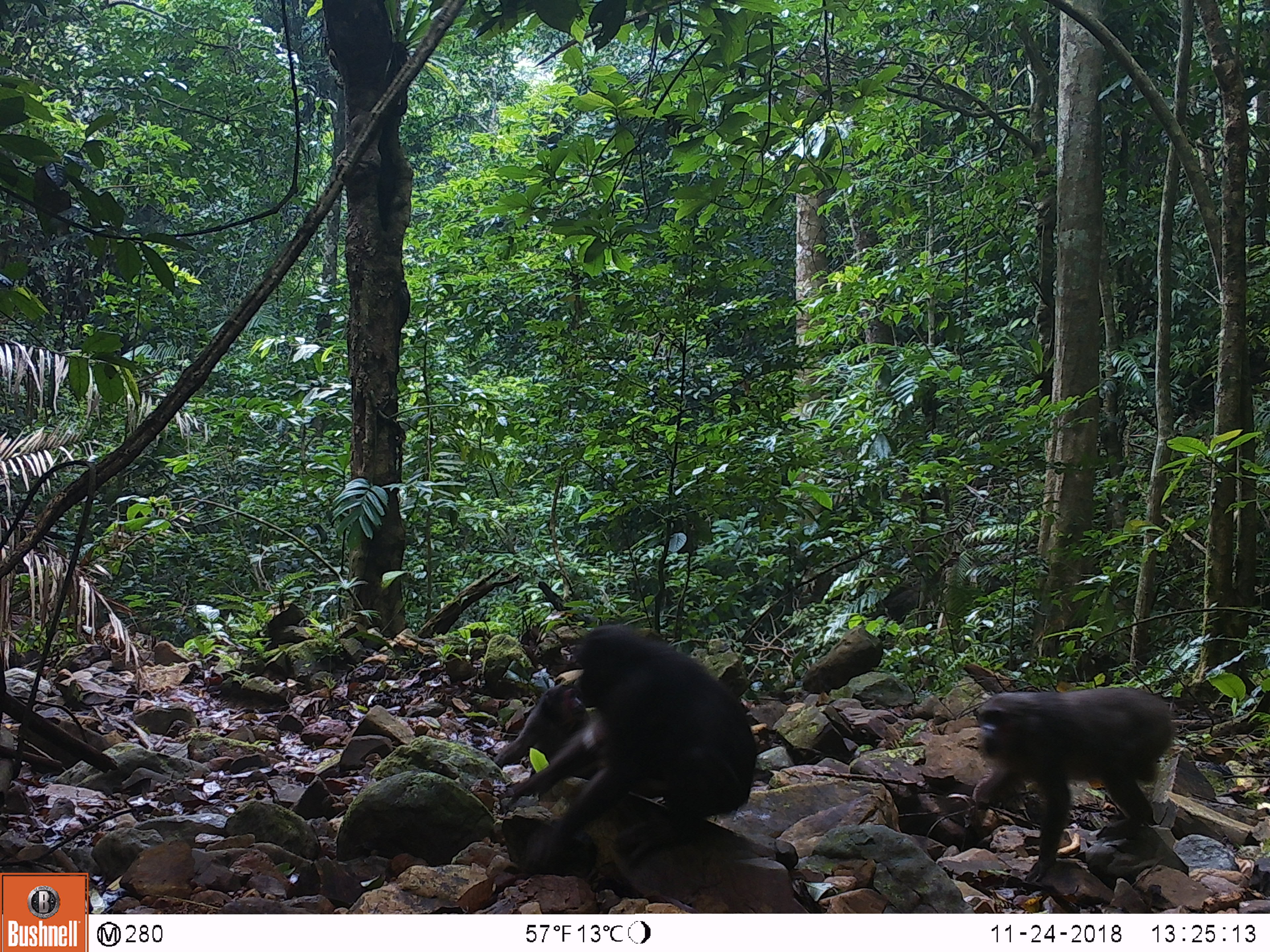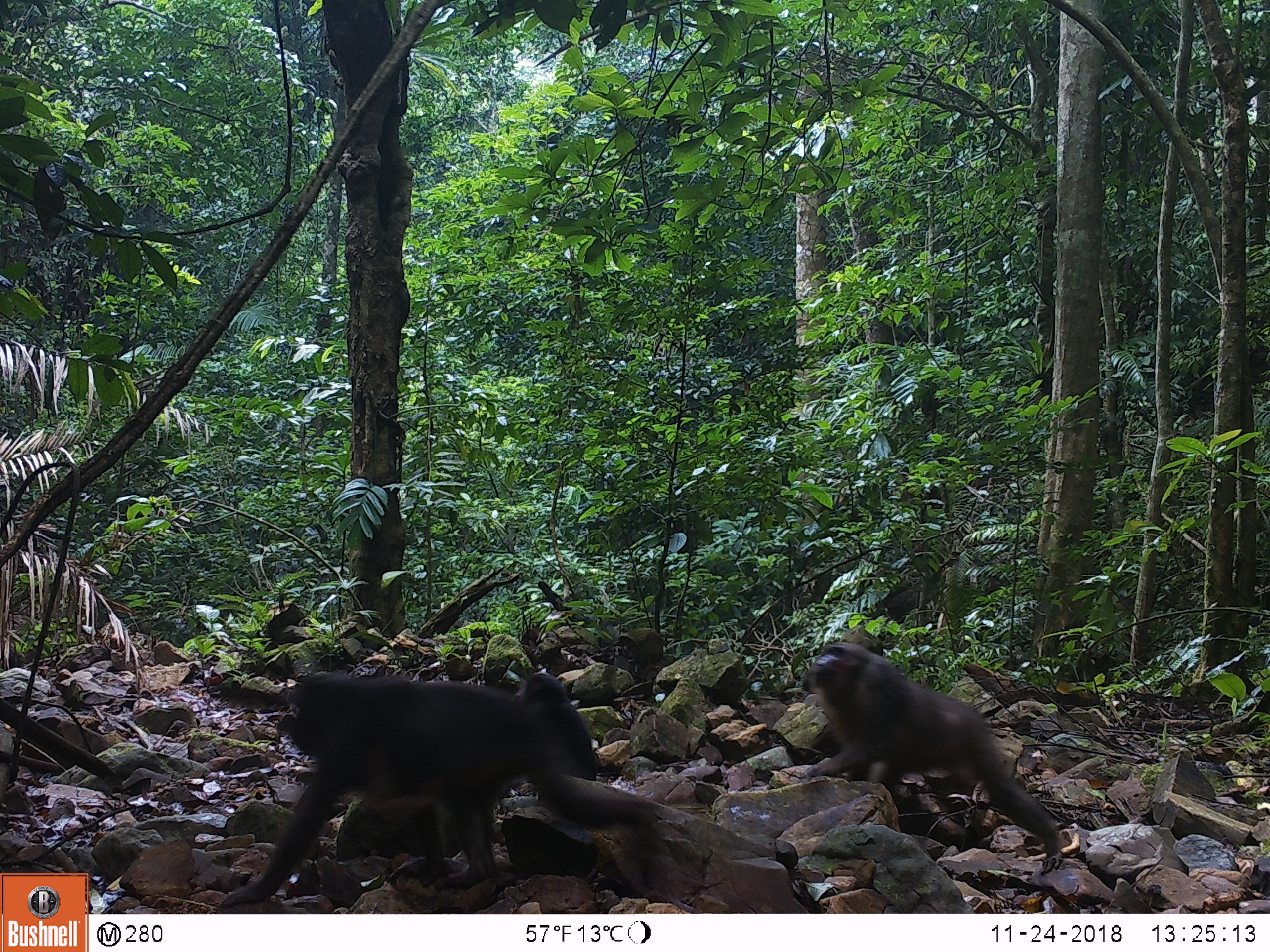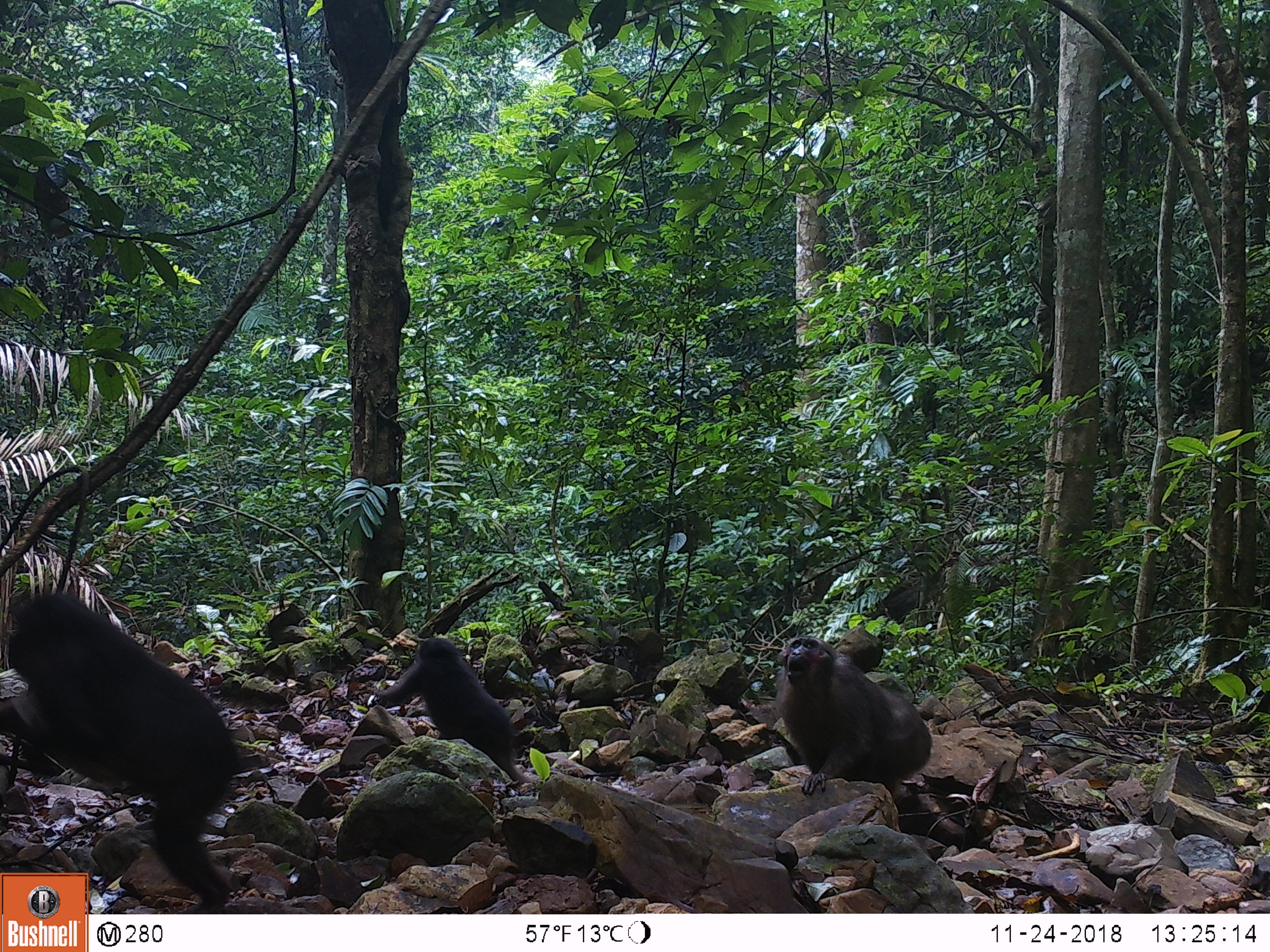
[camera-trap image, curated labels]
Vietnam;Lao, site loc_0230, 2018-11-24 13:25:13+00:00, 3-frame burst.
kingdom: Animalia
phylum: Chordata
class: Mammalia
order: Primates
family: Cercopithecidae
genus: Macaca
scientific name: Macaca arctoides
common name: stump-tailed macaque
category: stump tailed macaque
Stump tailed macaque (stump-tailed macaque) (Macaca arctoides). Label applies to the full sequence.